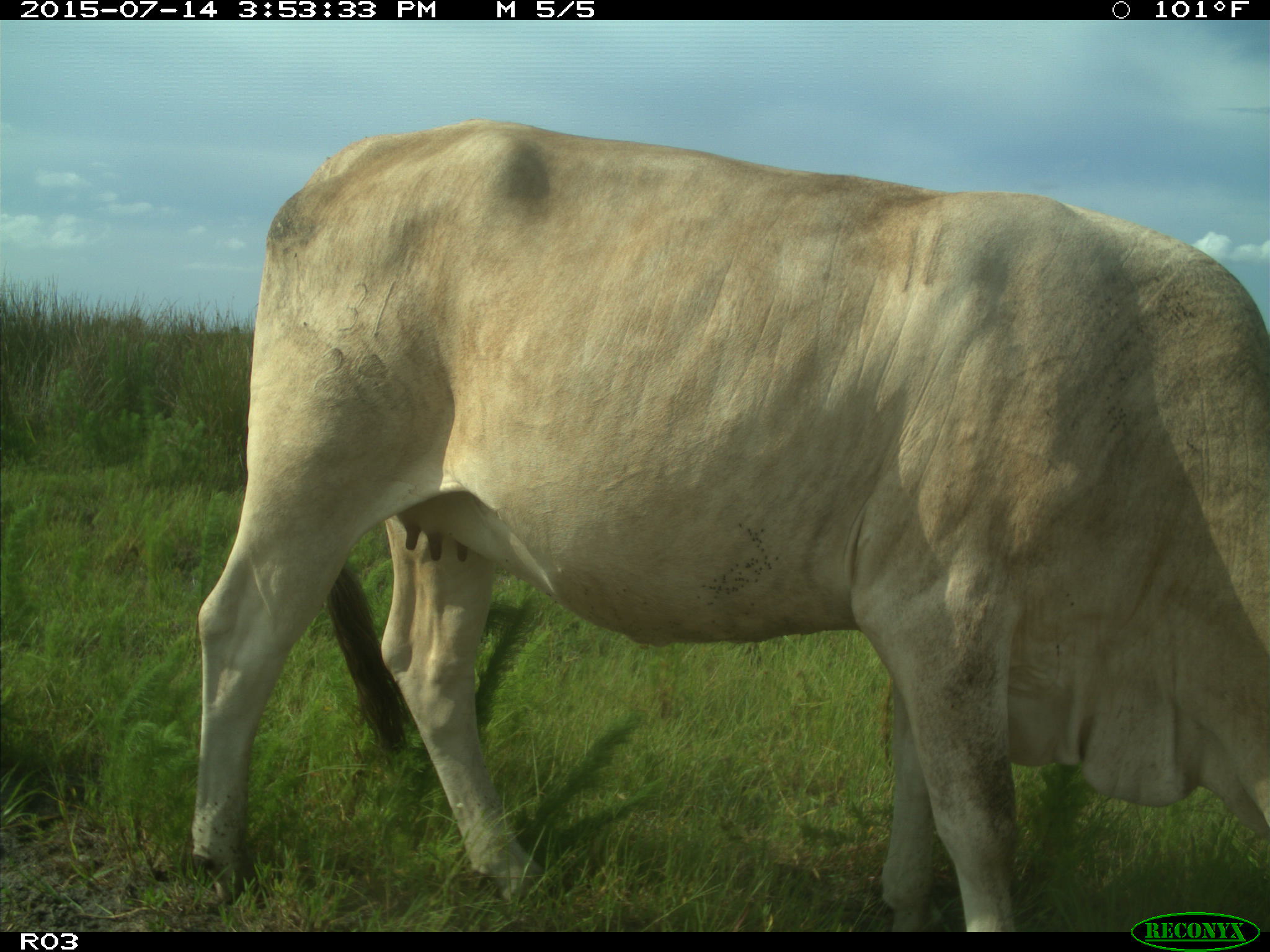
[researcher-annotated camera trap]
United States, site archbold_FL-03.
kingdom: Animalia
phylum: Chordata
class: Mammalia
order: Artiodactyla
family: Bovidae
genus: Bos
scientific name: Bos taurus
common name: domestic cow